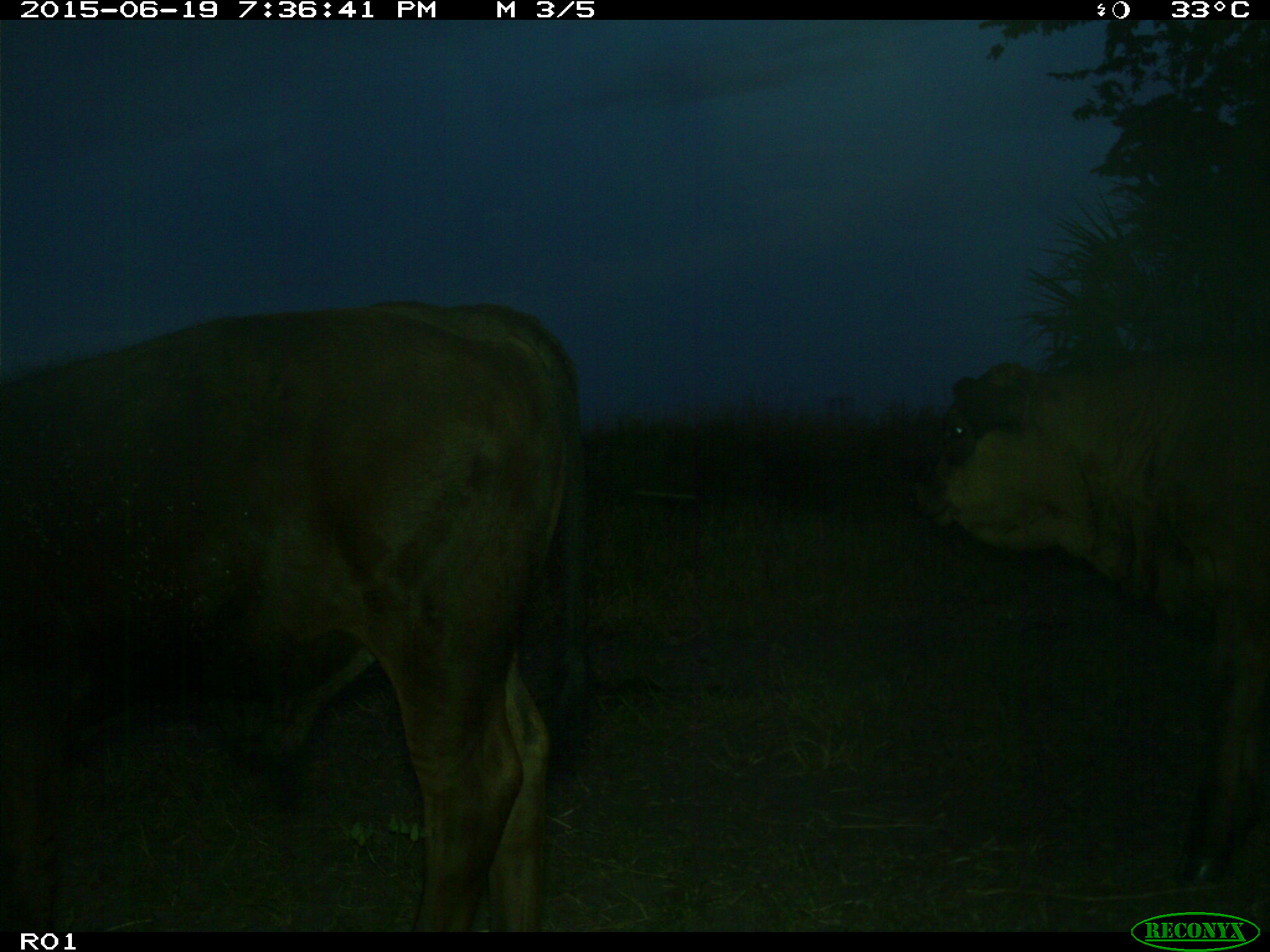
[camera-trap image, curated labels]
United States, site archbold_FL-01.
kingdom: Animalia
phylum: Chordata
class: Mammalia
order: Artiodactyla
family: Bovidae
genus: Bos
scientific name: Bos taurus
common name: domestic cow